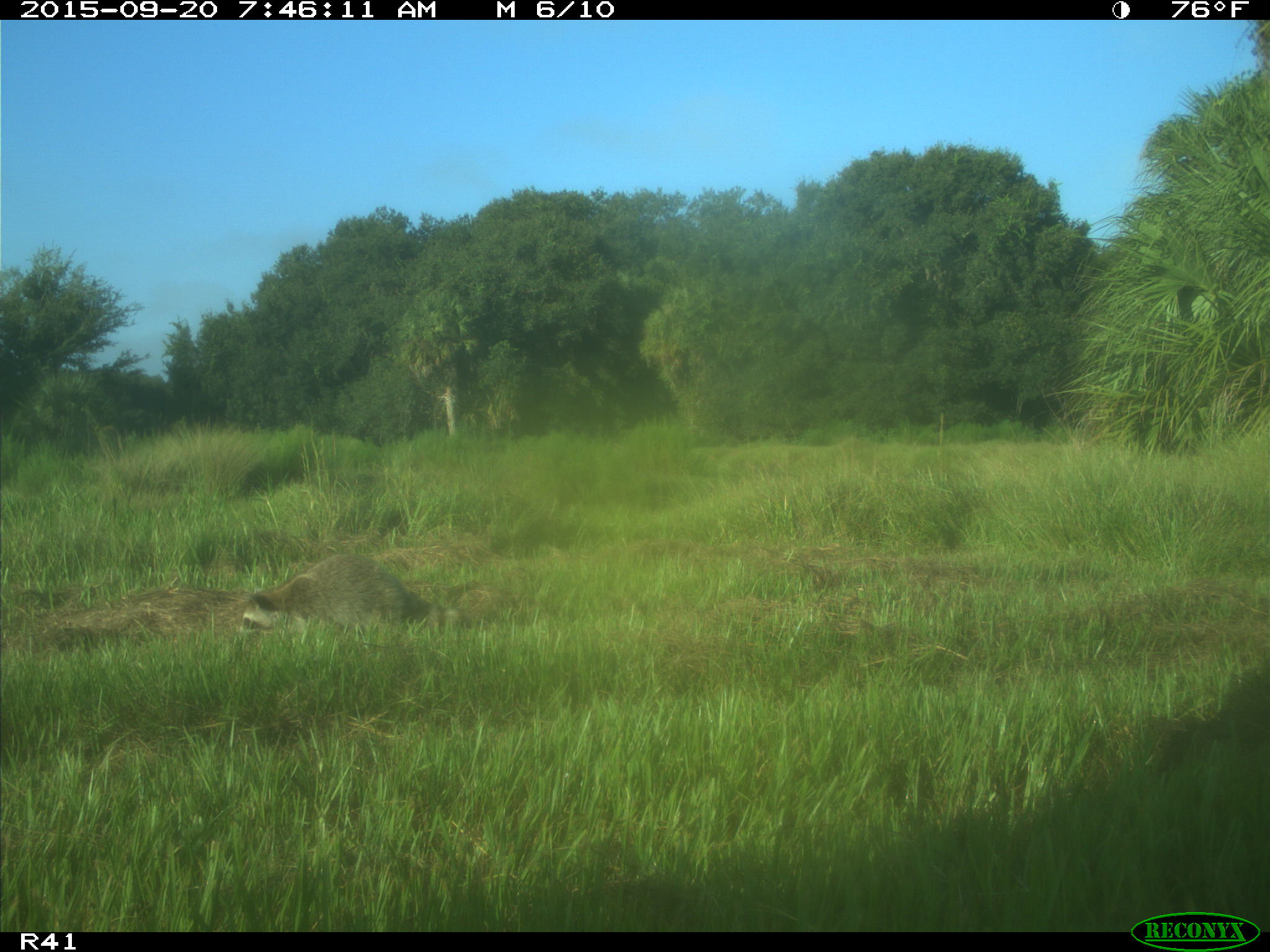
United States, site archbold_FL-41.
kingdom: Animalia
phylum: Chordata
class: Mammalia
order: Carnivora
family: Procyonidae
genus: Procyon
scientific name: Procyon lotor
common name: common raccoon